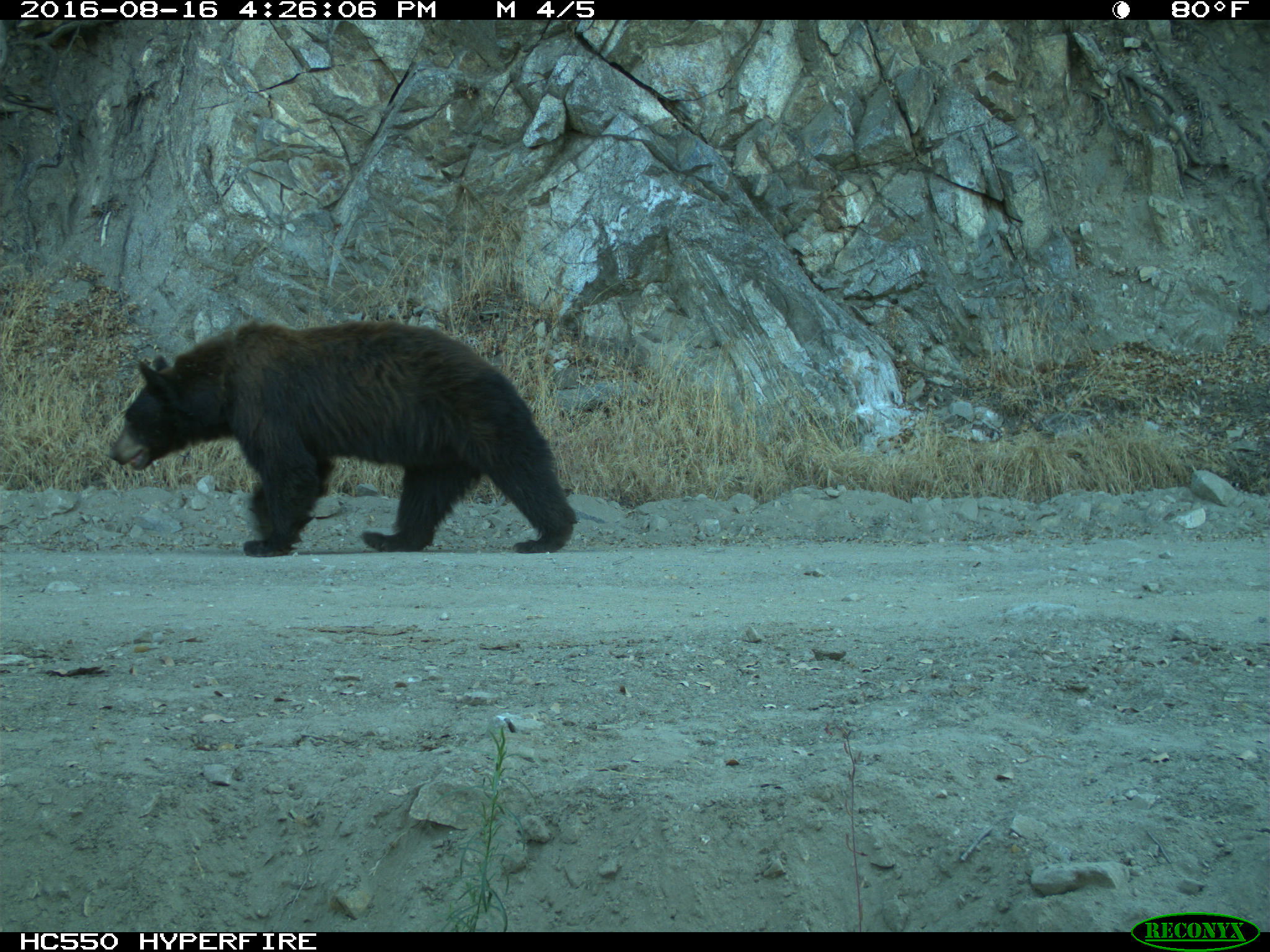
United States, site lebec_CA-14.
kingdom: Animalia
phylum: Chordata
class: Mammalia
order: Carnivora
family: Ursidae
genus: Ursus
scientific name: Ursus americanus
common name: american black bear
Ursus americanus (american black bear).